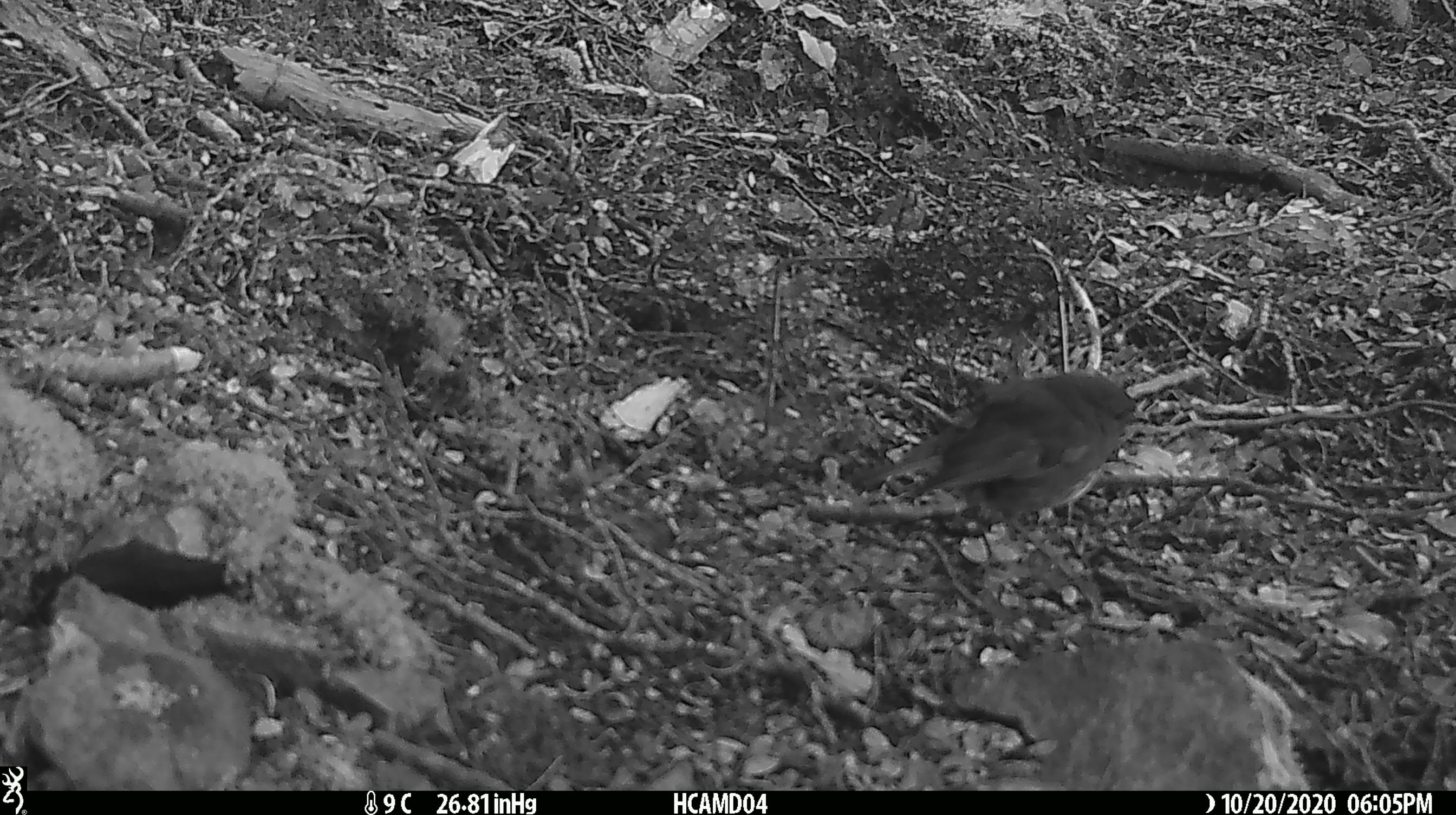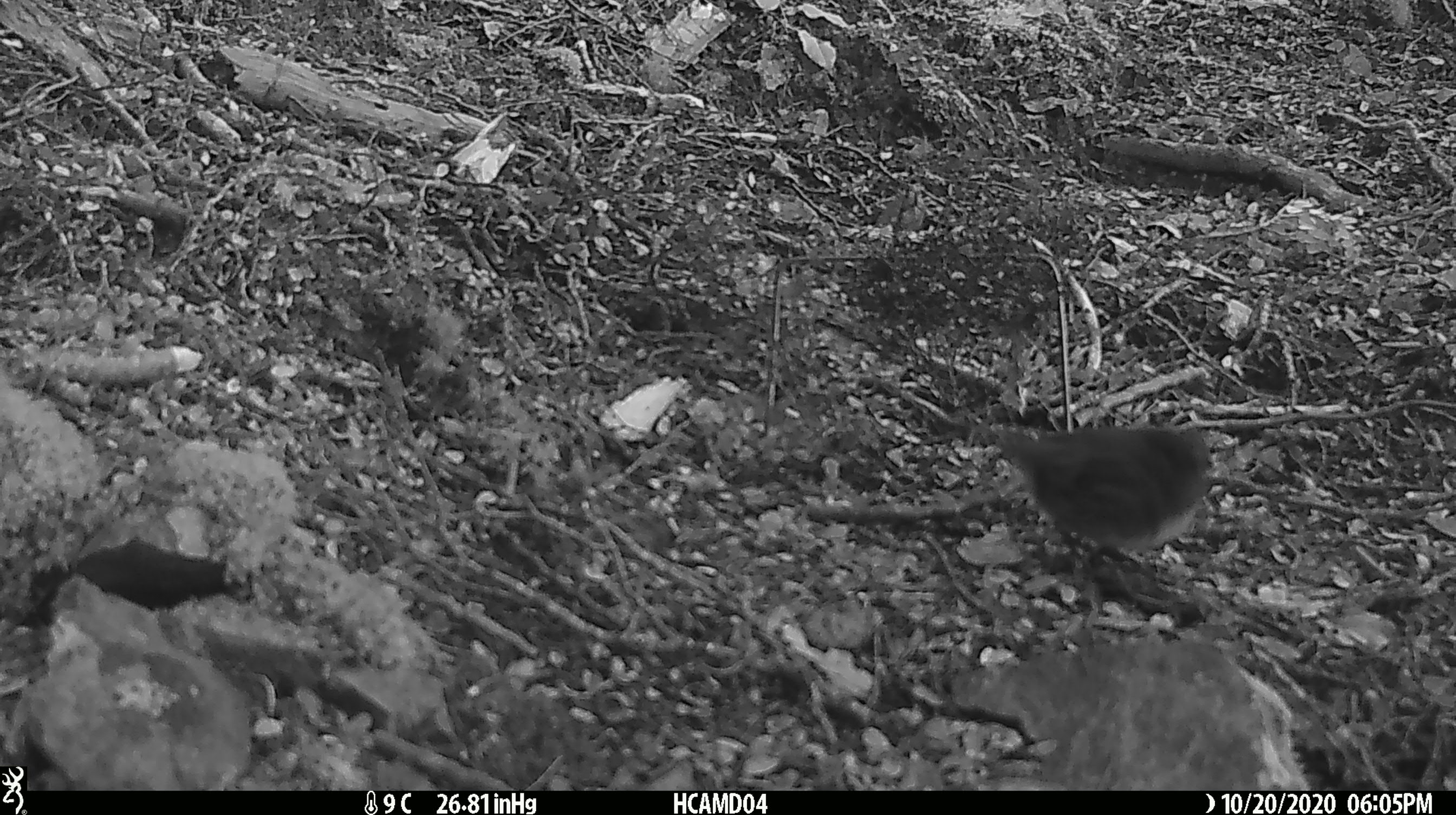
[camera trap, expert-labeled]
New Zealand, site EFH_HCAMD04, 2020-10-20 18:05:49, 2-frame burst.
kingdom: Animalia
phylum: Chordata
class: Aves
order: Passeriformes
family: Petroicidae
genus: Petroica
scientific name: Petroica australis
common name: new zealand robin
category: robin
Robin (new zealand robin) (Petroica australis).